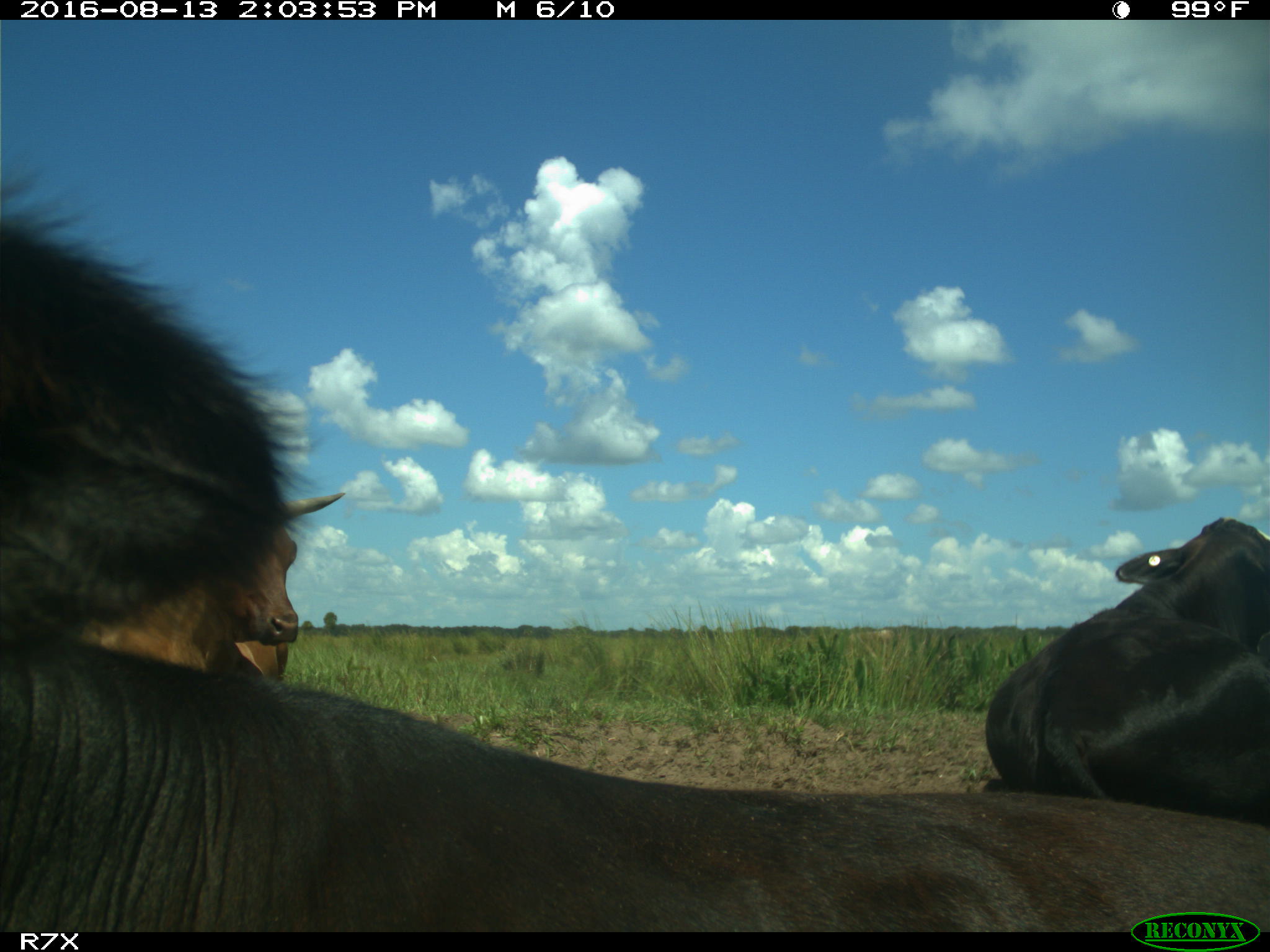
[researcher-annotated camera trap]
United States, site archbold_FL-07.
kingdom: Animalia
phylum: Chordata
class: Mammalia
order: Artiodactyla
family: Bovidae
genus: Bos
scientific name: Bos taurus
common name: domestic cow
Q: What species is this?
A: Bos taurus (domestic cow).